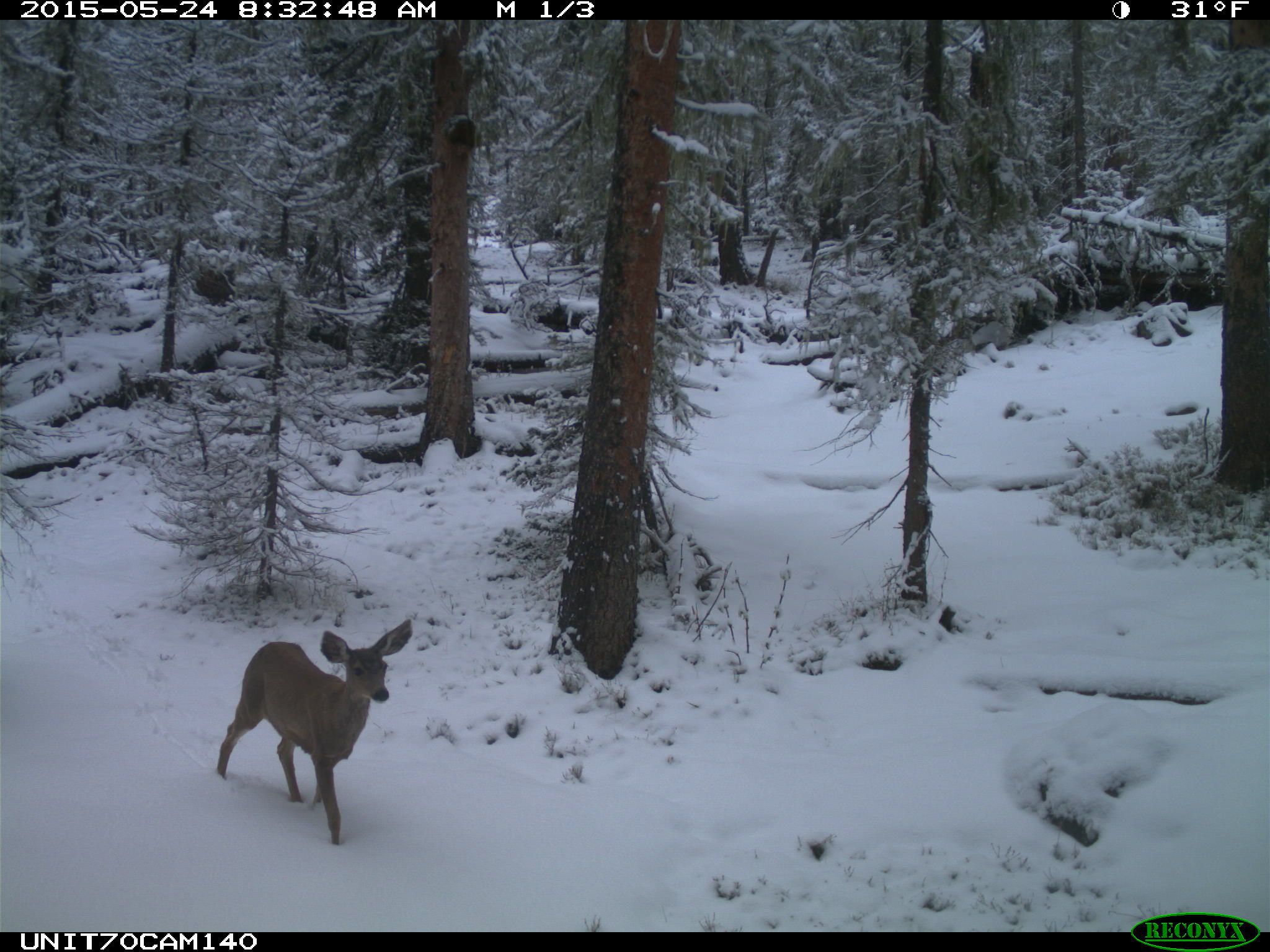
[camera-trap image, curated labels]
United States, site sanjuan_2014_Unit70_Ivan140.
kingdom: Animalia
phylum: Chordata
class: Mammalia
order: Artiodactyla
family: Cervidae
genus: Odocoileus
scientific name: Odocoileus hemionus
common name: mule deer